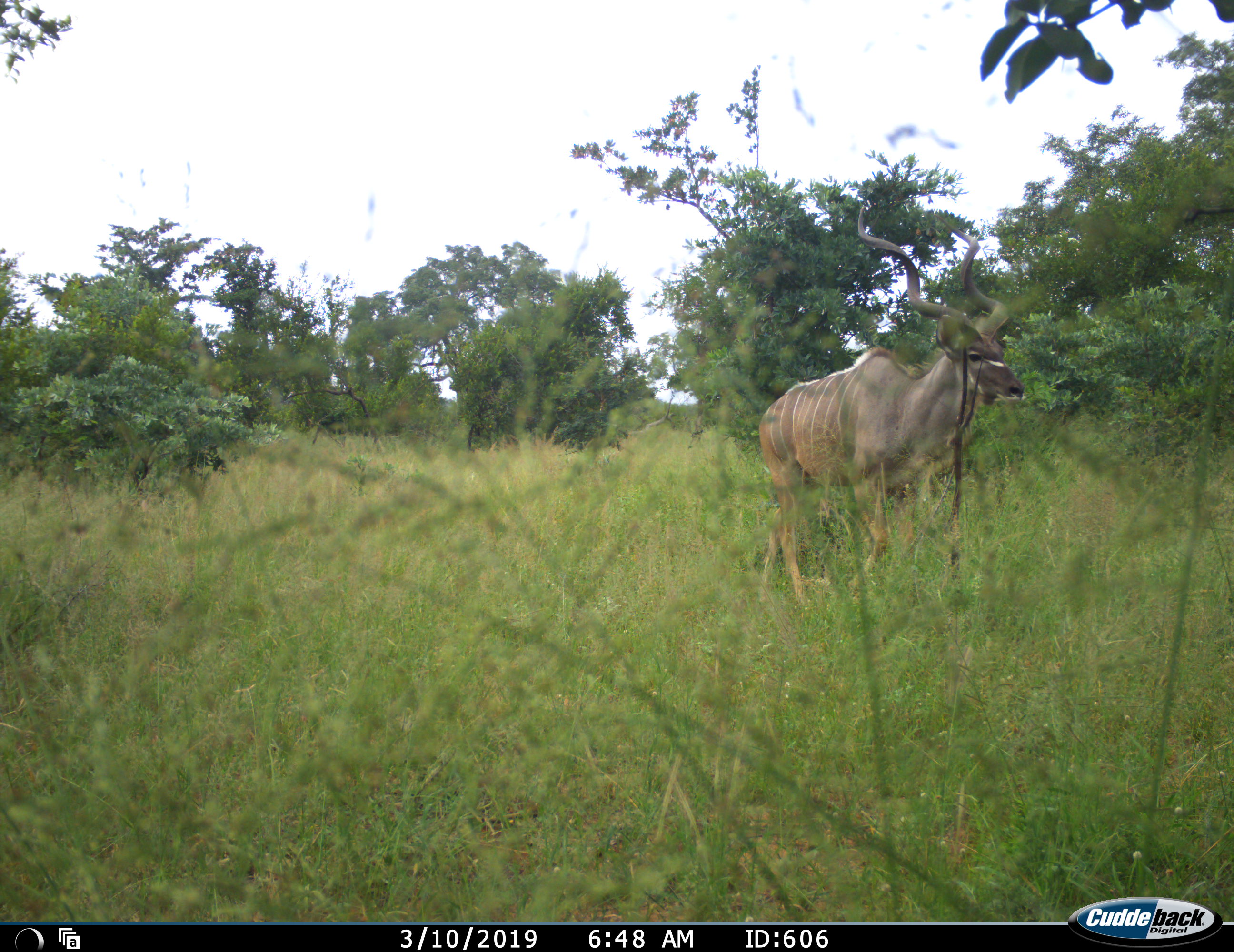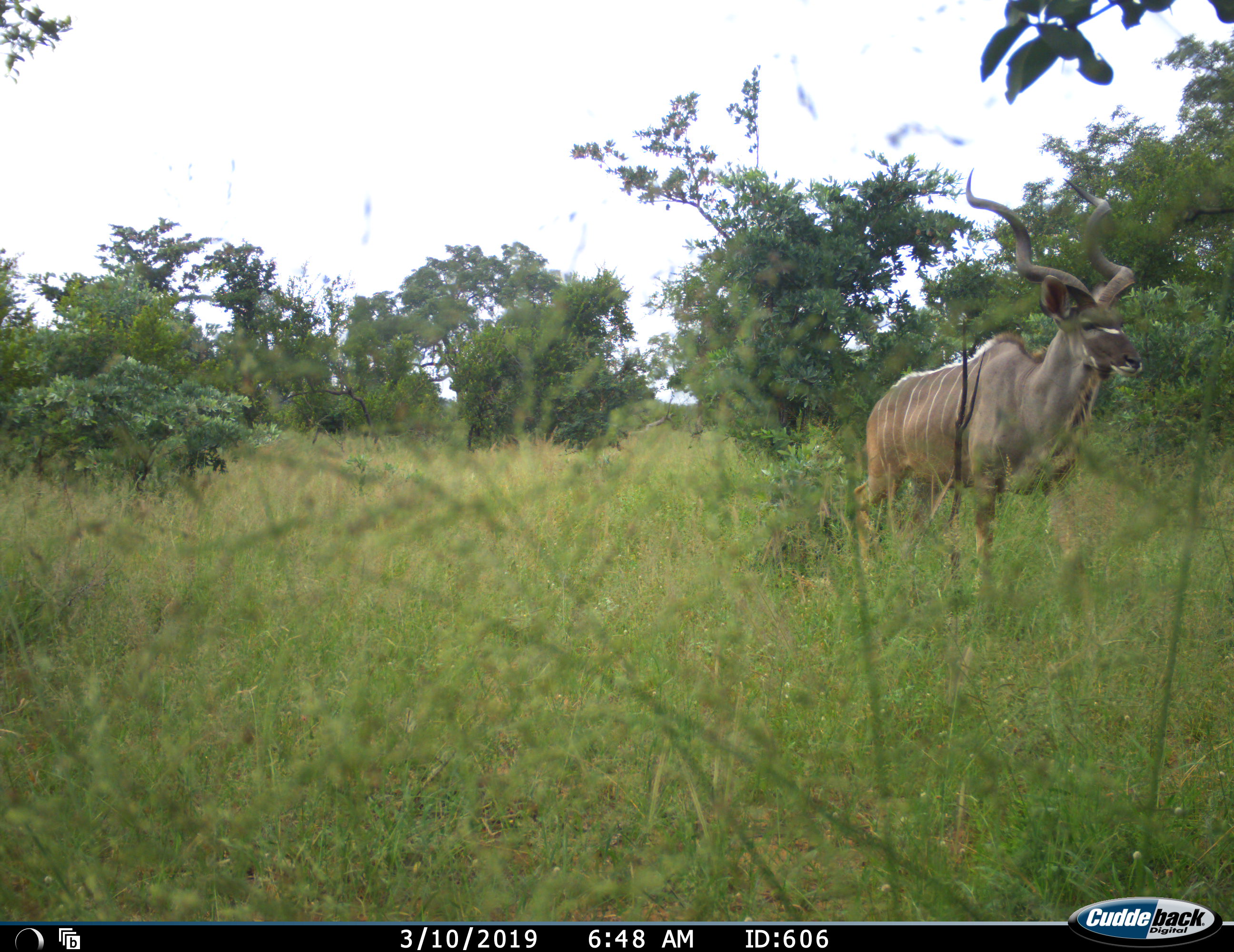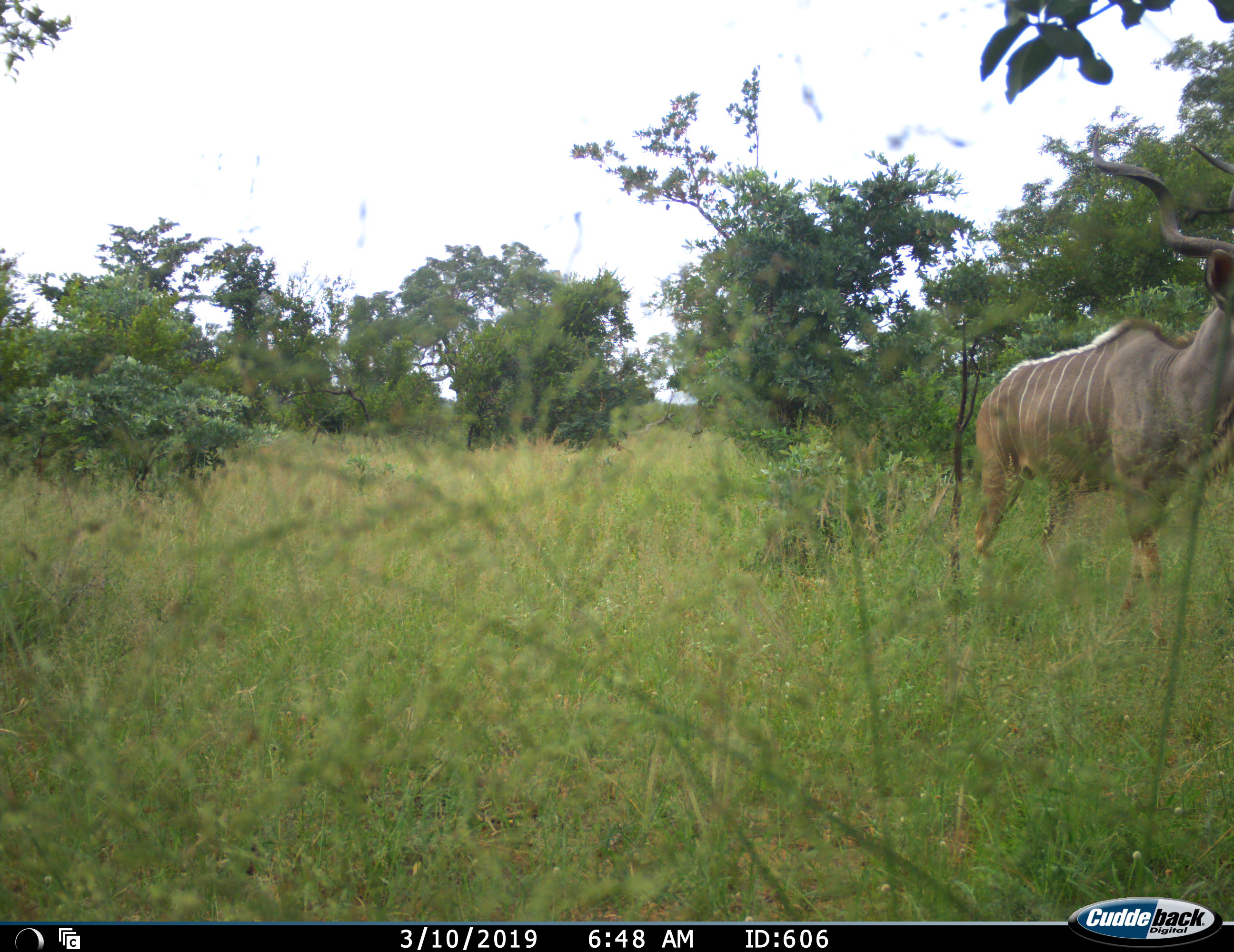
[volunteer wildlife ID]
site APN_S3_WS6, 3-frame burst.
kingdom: Animalia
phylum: Chordata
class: Mammalia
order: Artiodactyla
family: Bovidae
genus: Tragelaphus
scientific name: Tragelaphus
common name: kudu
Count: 1.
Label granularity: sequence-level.